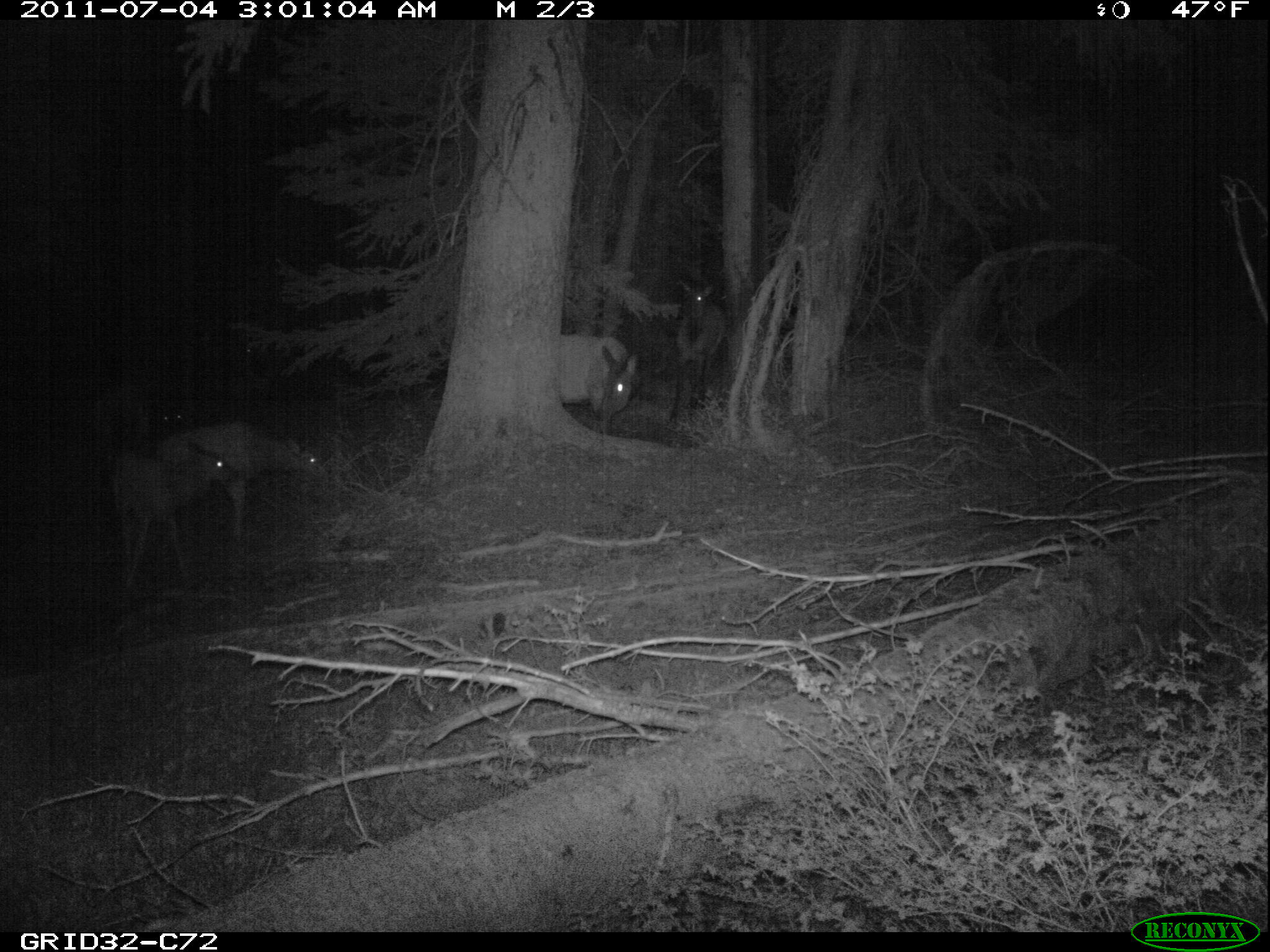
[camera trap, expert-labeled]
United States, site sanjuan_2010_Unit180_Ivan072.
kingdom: Animalia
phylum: Chordata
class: Mammalia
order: Artiodactyla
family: Cervidae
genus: Cervus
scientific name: Cervus elaphus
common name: red deer